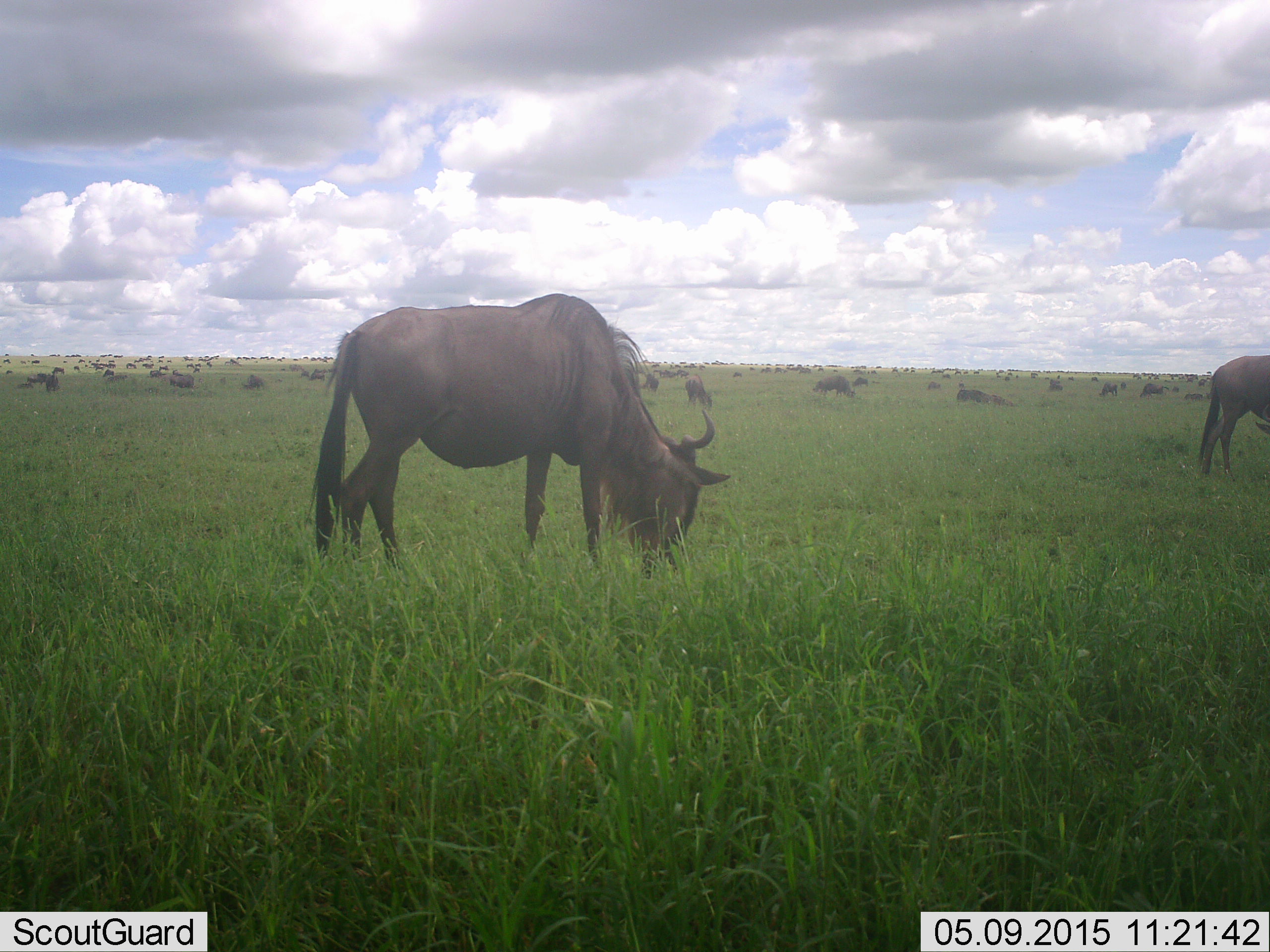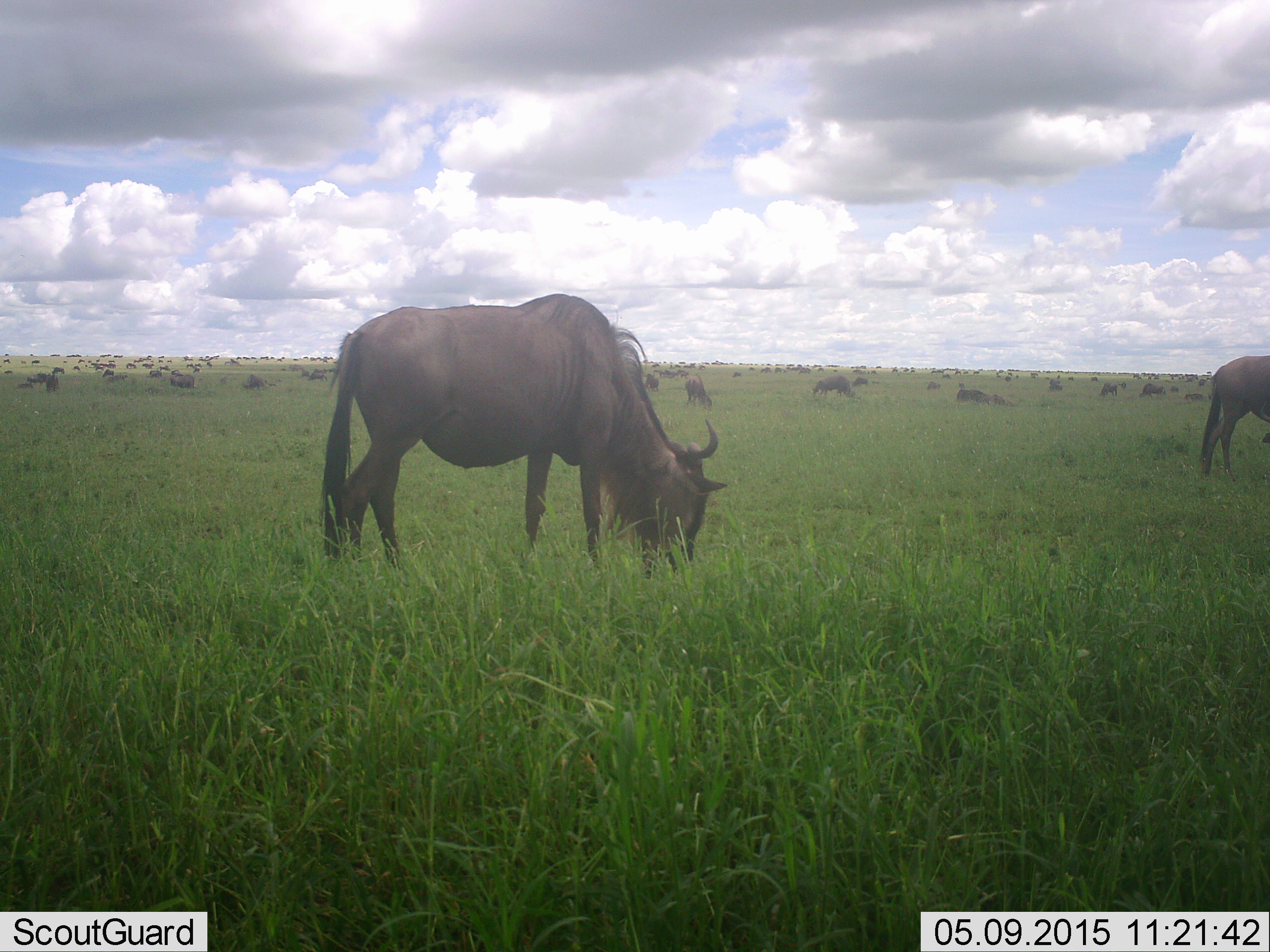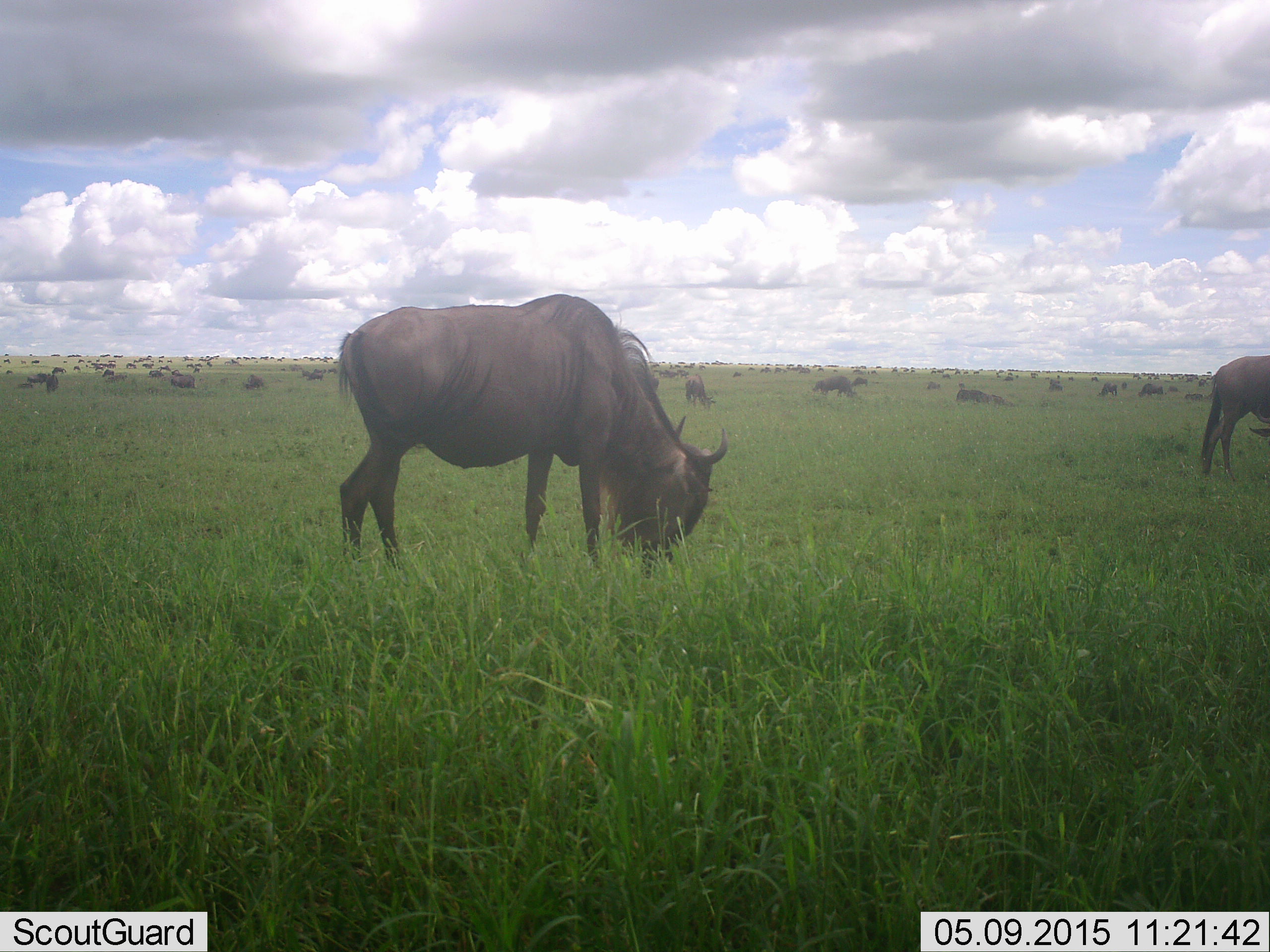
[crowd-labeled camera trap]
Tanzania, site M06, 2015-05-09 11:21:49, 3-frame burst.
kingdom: Animalia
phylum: Chordata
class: Mammalia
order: Artiodactyla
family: Bovidae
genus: Connochaetes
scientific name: Connochaetes taurinus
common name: blue wildebeest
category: wildebeest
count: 51+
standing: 70%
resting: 60%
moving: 60%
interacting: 10%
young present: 0%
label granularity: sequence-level